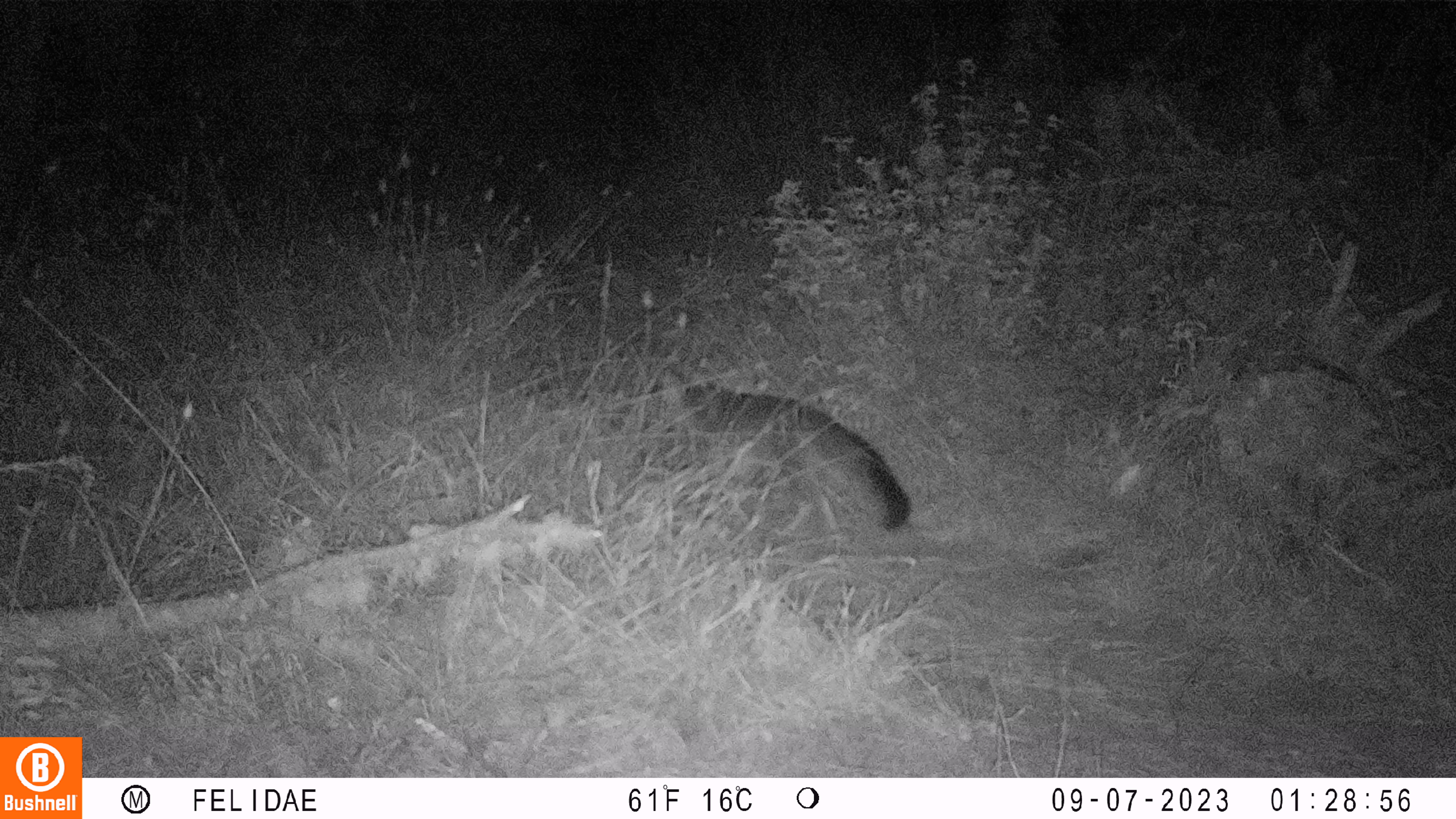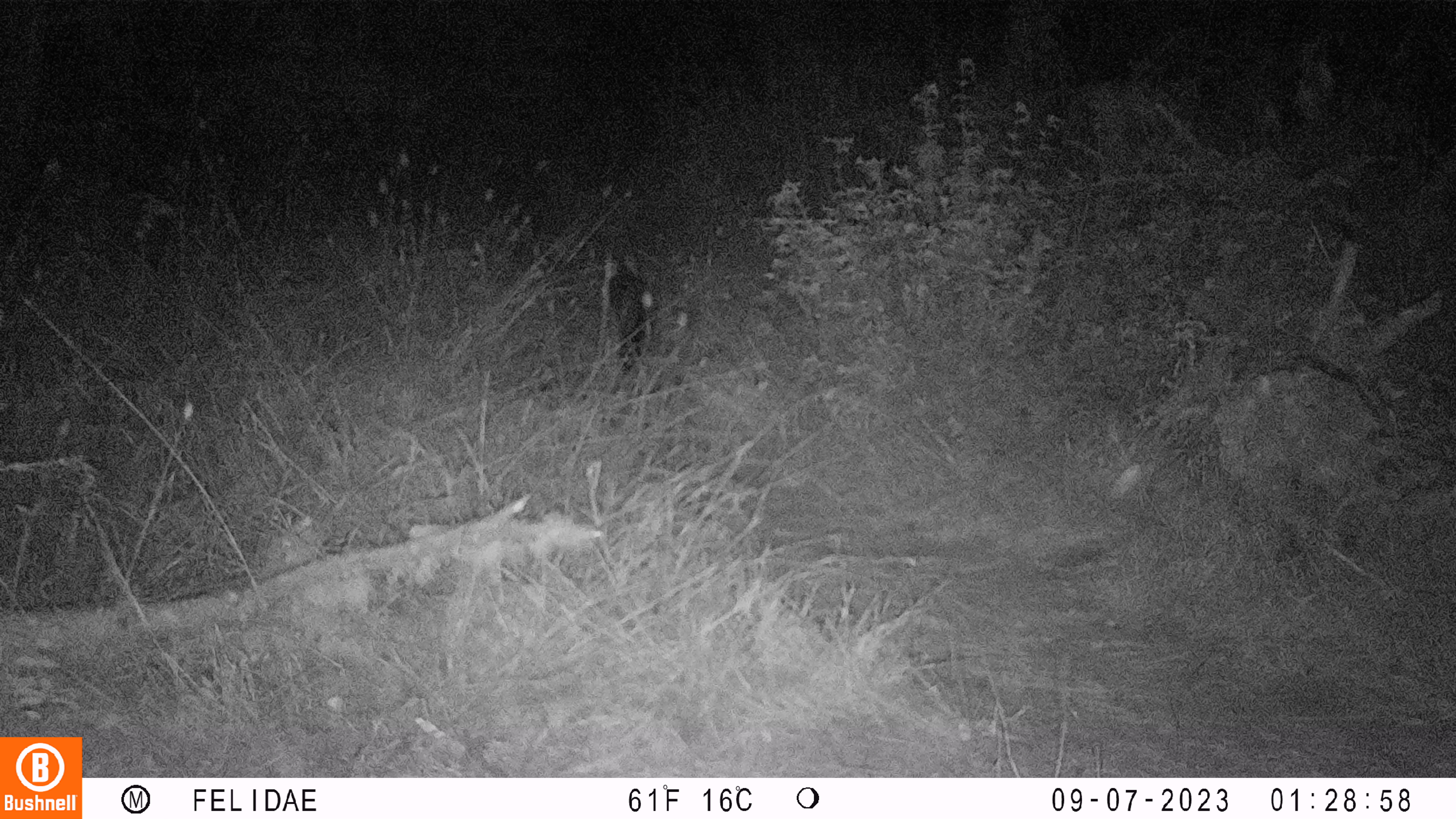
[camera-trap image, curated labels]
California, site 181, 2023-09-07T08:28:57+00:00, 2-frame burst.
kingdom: Animalia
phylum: Chordata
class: Mammalia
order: Carnivora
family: Canidae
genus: Urocyon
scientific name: Urocyon cinereoargenteus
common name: gray fox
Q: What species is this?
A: Gray fox (Urocyon cinereoargenteus).